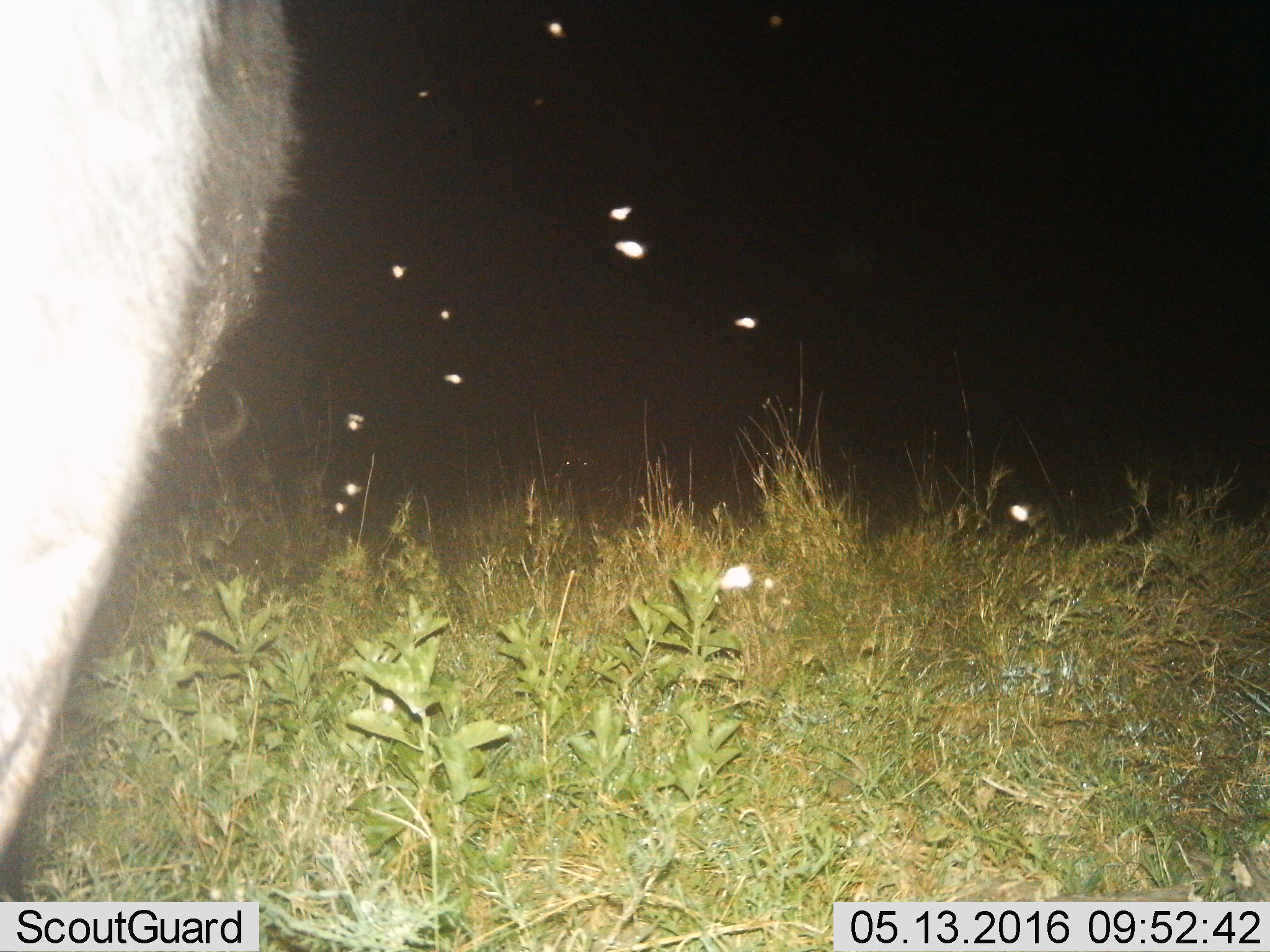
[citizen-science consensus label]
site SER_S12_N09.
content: unidentified animal